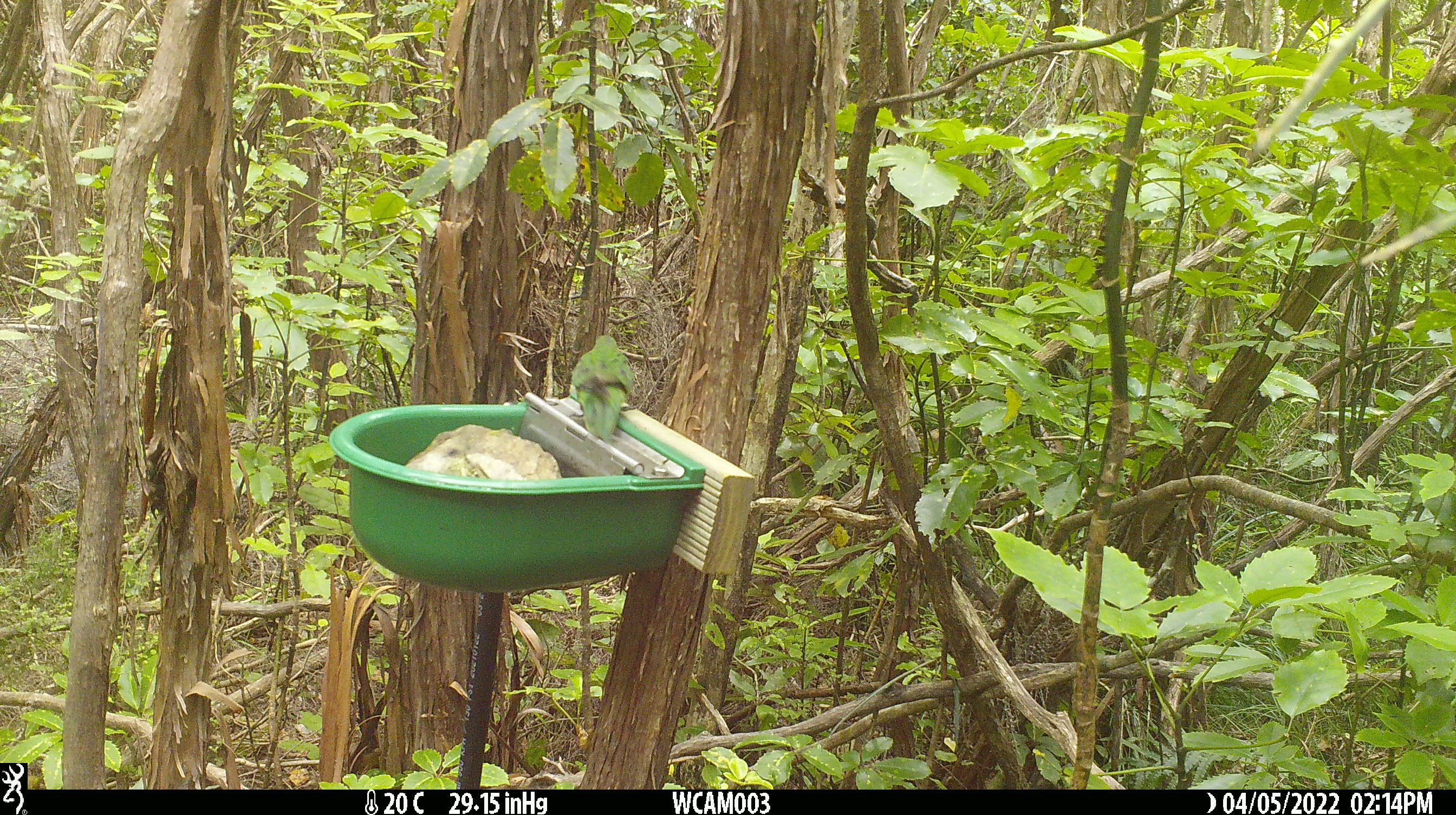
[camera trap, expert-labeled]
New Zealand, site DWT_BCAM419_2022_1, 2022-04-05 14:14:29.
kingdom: Animalia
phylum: Chordata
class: Aves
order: Psittaciformes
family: Psittaculidae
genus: Cyanoramphus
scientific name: Cyanoramphus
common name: parakeet